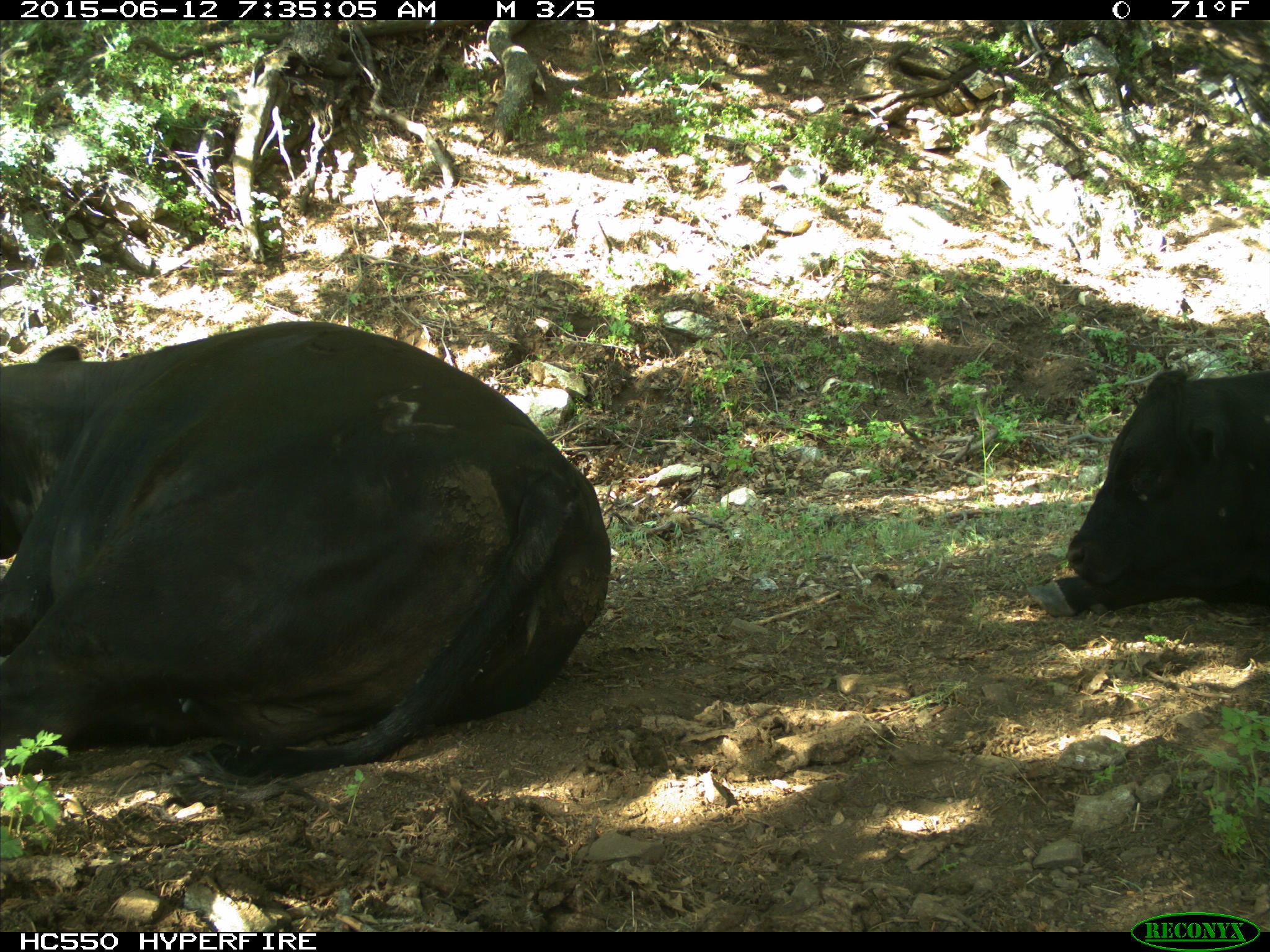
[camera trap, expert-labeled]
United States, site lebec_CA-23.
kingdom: Animalia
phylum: Chordata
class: Mammalia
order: Artiodactyla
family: Bovidae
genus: Bos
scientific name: Bos taurus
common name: domestic cow